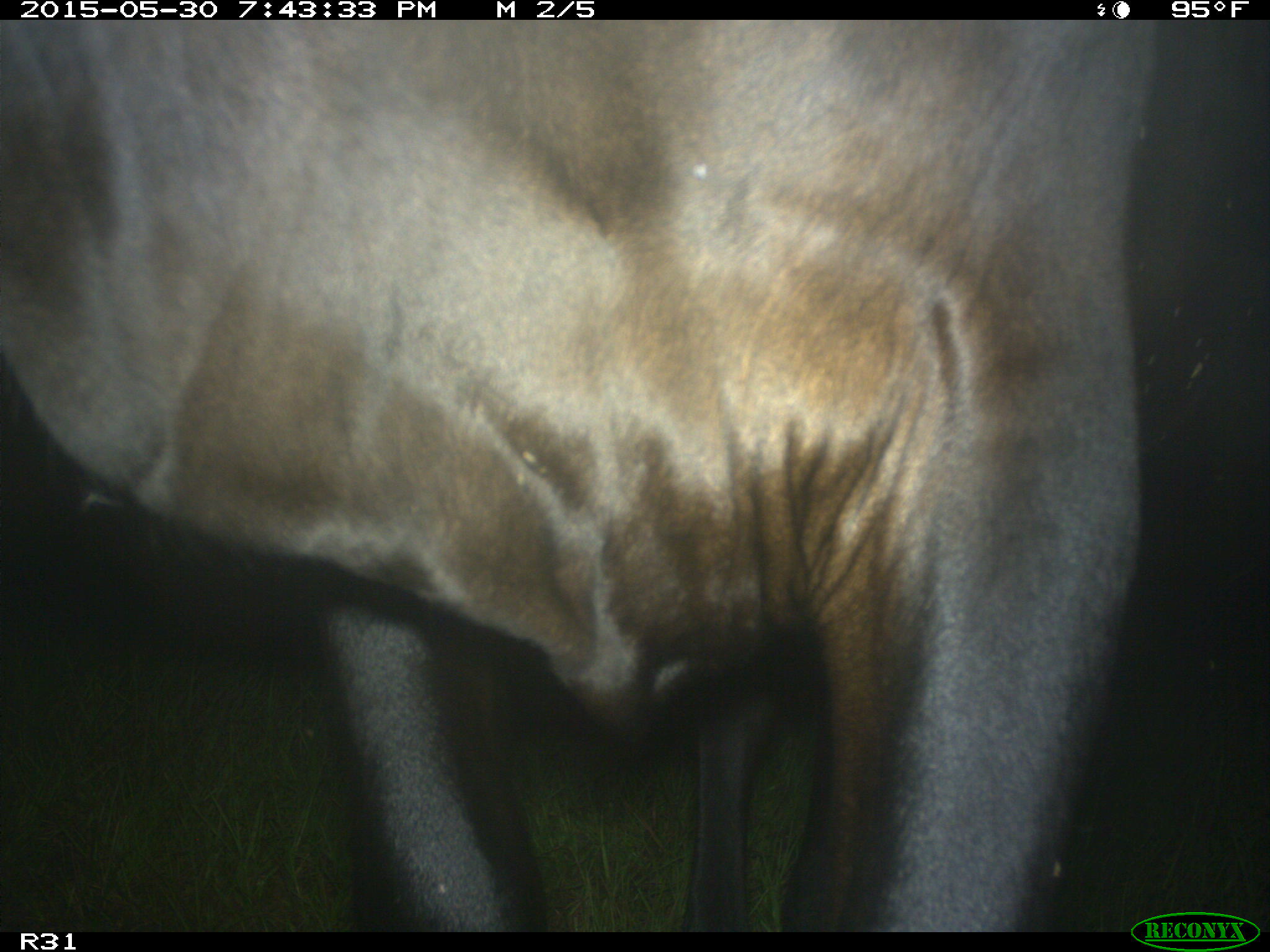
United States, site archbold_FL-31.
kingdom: Animalia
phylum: Chordata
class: Mammalia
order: Artiodactyla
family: Bovidae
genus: Bos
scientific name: Bos taurus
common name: domestic cow